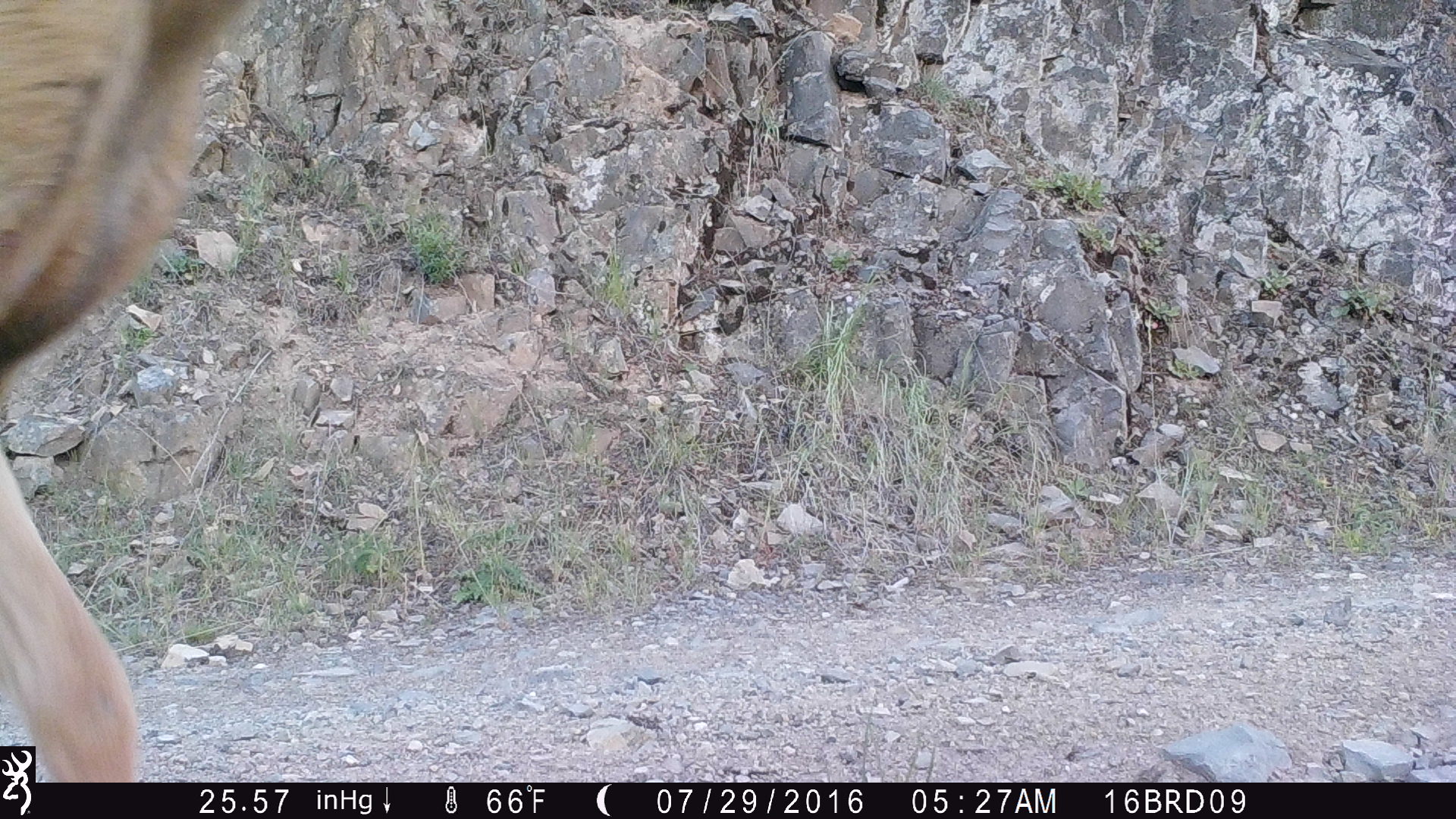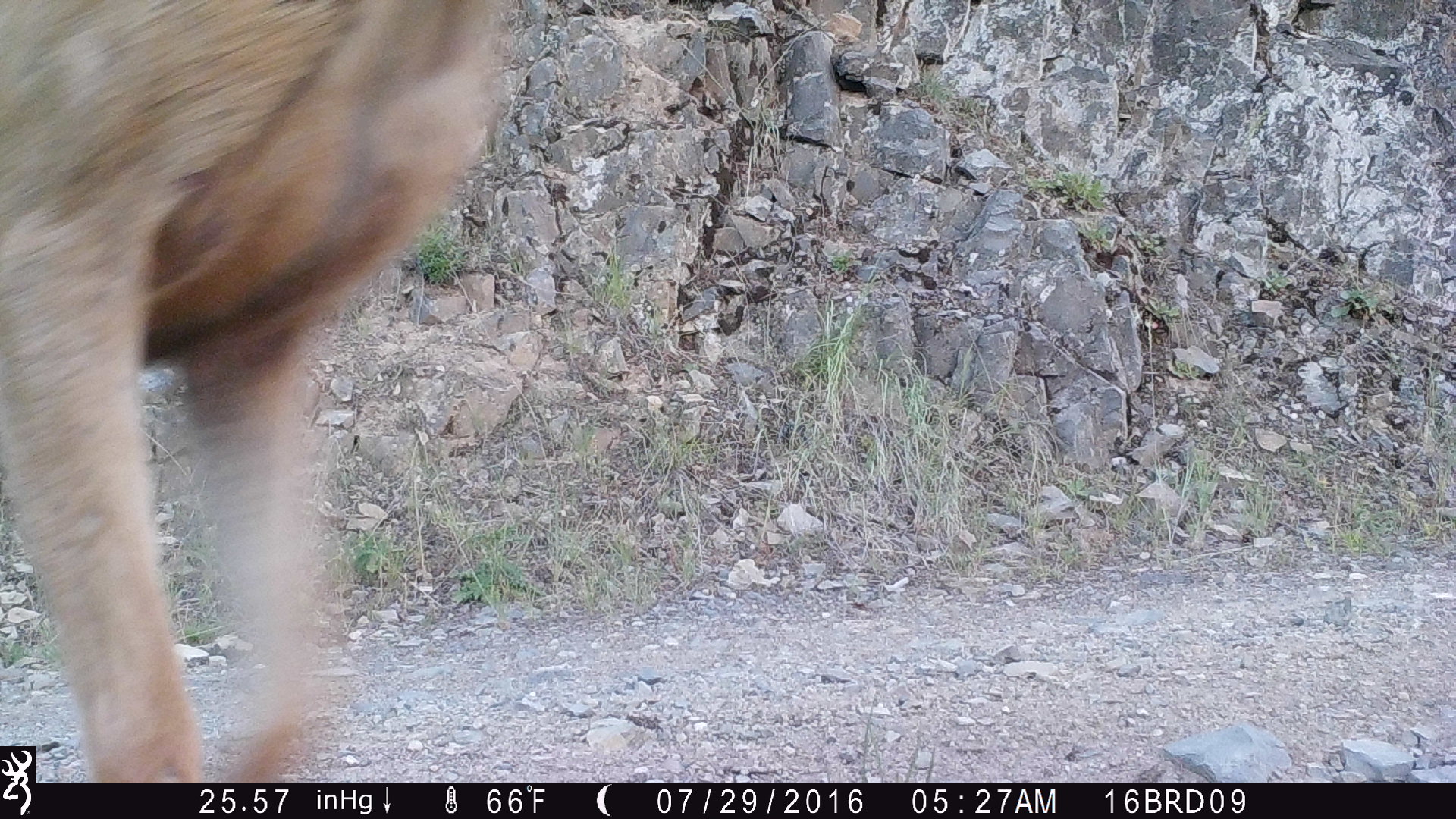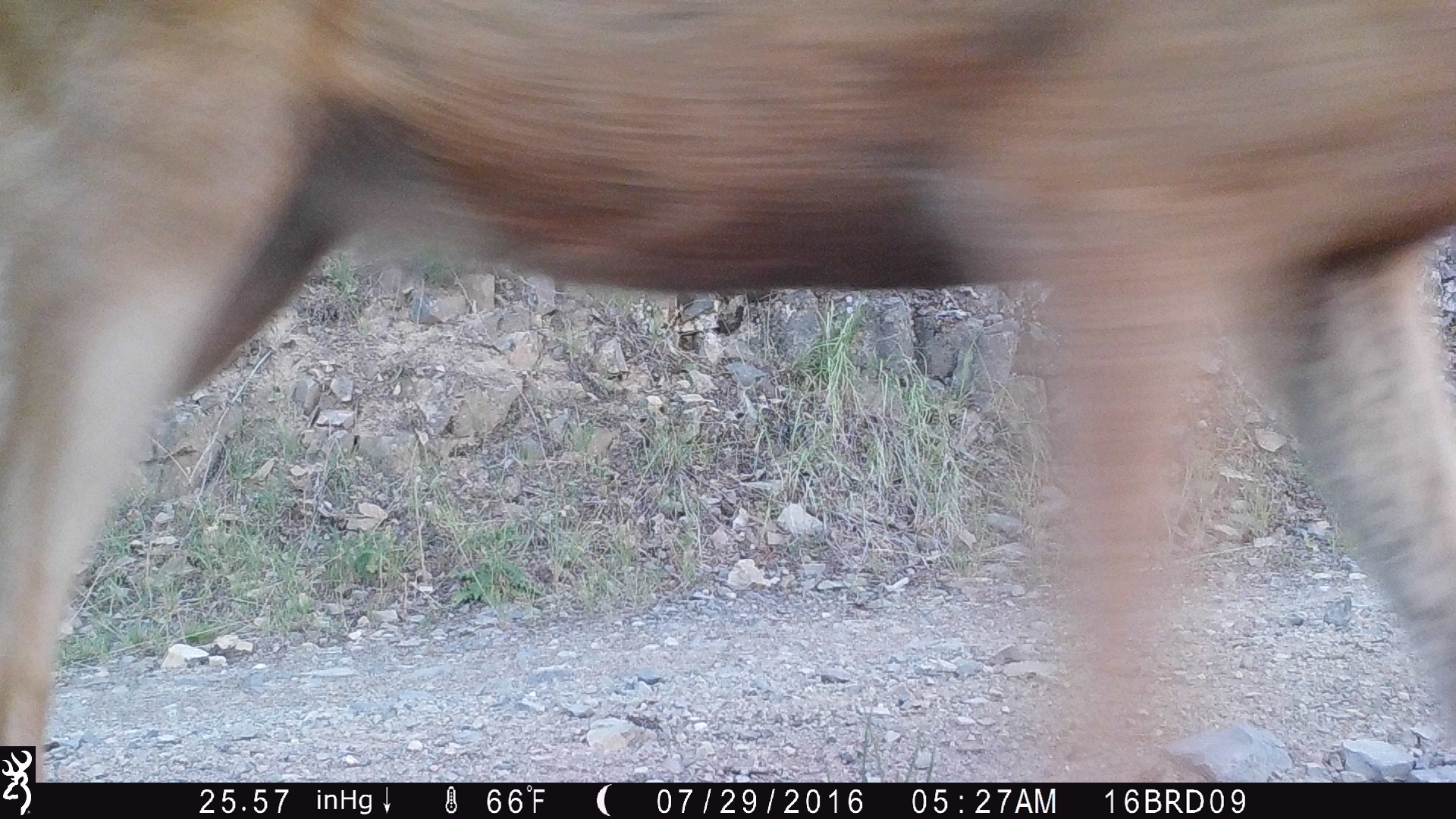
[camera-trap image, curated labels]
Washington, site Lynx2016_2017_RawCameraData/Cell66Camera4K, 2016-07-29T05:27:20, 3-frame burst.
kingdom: Animalia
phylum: Chordata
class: Mammalia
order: Artiodactyla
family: Cervidae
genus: Odocoileus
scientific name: Odocoileus hemionus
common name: mule deer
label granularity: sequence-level